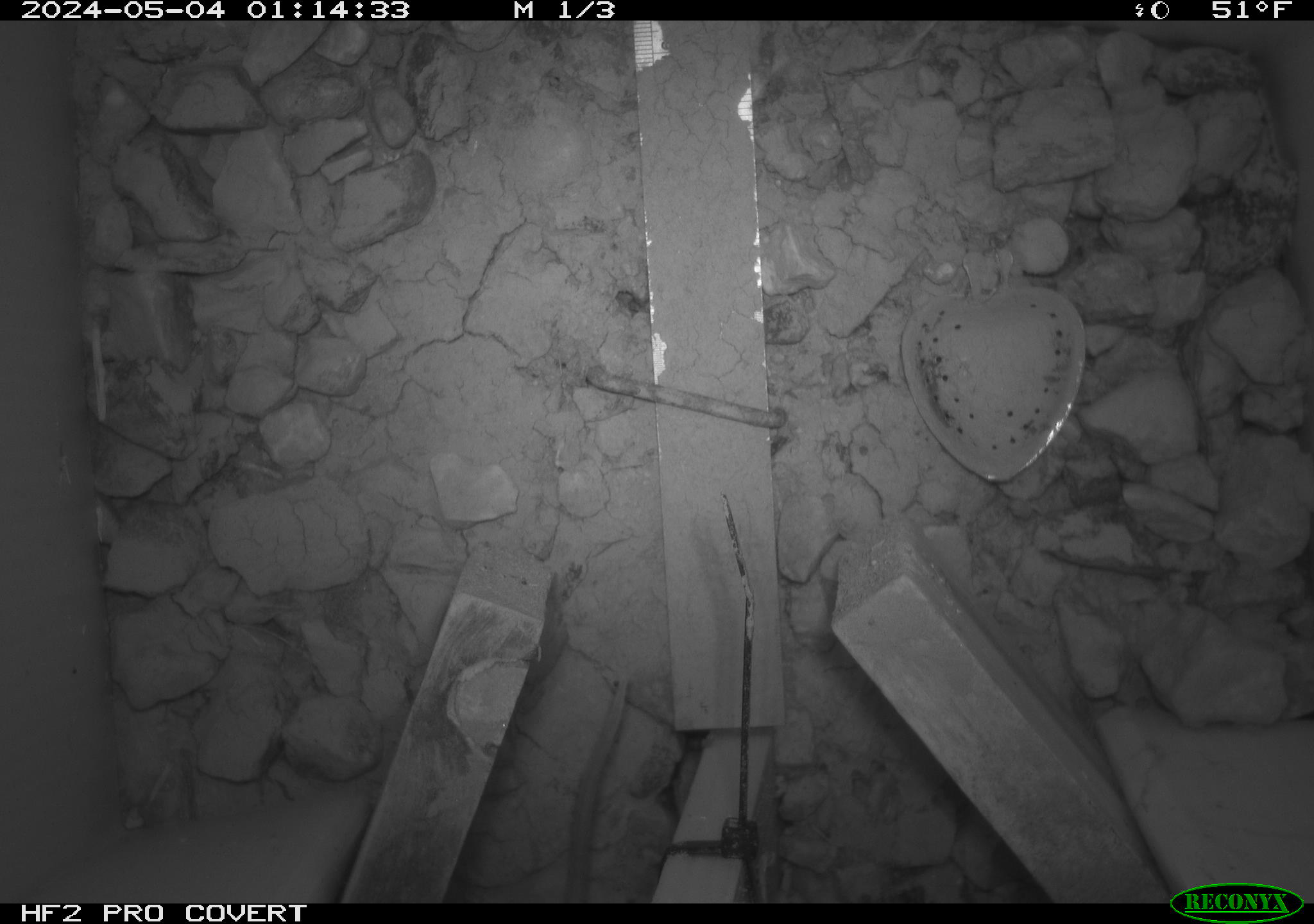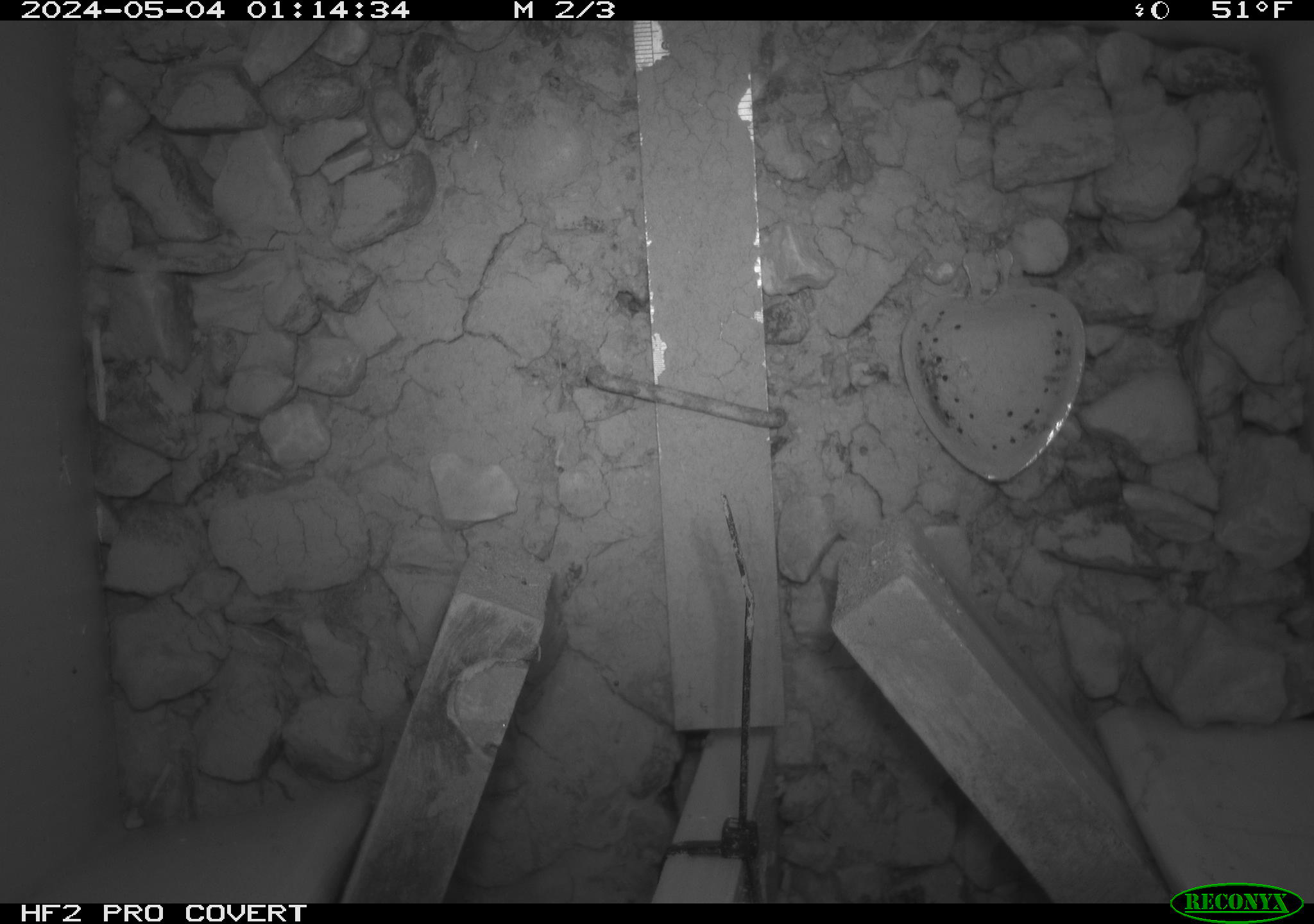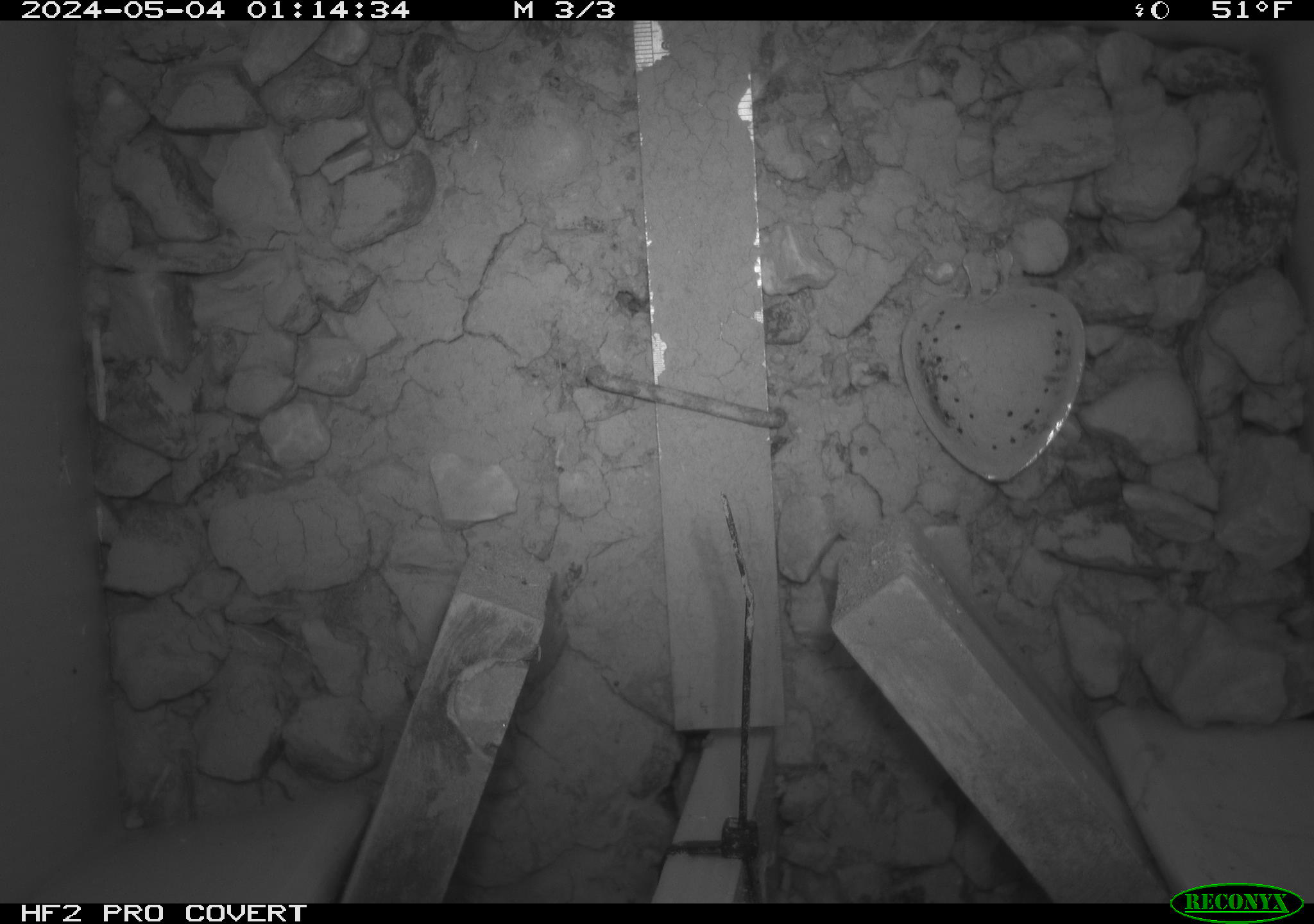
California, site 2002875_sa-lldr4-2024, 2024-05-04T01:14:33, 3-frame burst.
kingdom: Animalia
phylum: Chordata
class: Mammalia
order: Rodentia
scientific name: Rodentia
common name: rodent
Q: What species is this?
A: Rodent (Rodentia).